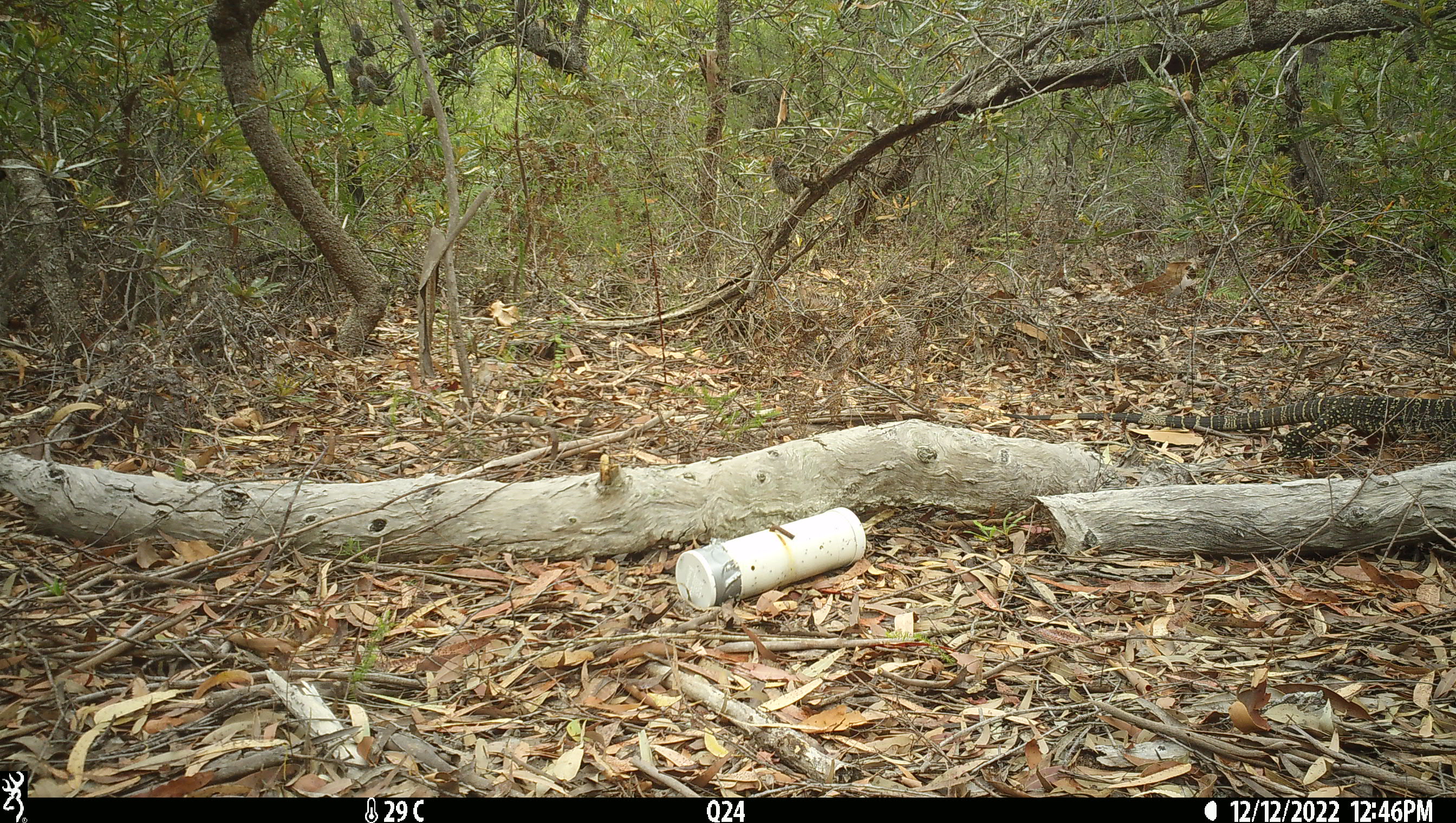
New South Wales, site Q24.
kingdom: Animalia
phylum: Chordata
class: Reptilia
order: Squamata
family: Varanidae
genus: Varanus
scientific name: Varanus varius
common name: lace monitor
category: goanna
Goanna (lace monitor) (Varanus varius).